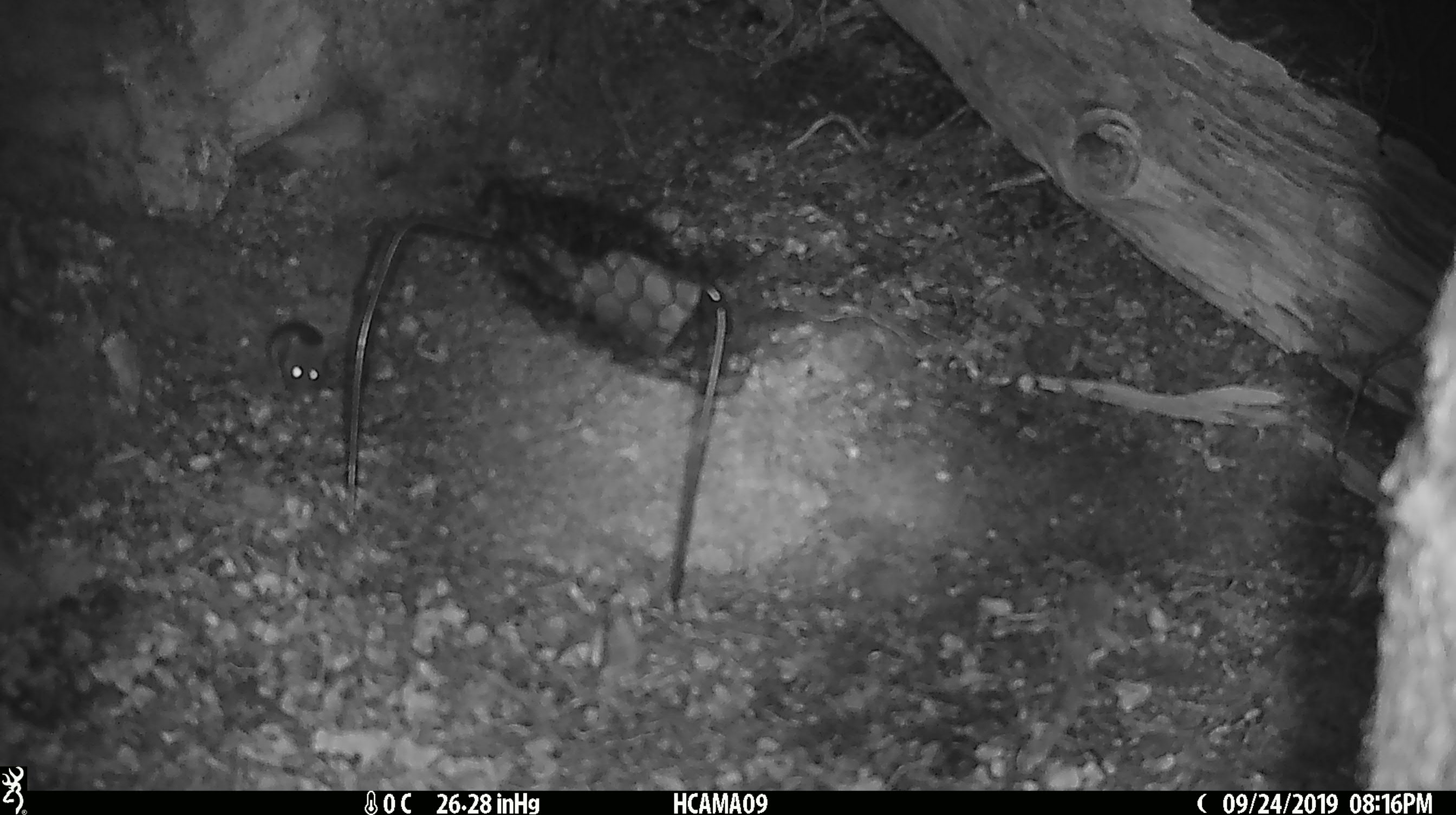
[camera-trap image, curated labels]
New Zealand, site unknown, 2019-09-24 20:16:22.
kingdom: Animalia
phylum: Chordata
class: Mammalia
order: Rodentia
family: Muridae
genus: Mus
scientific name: Mus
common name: mouse